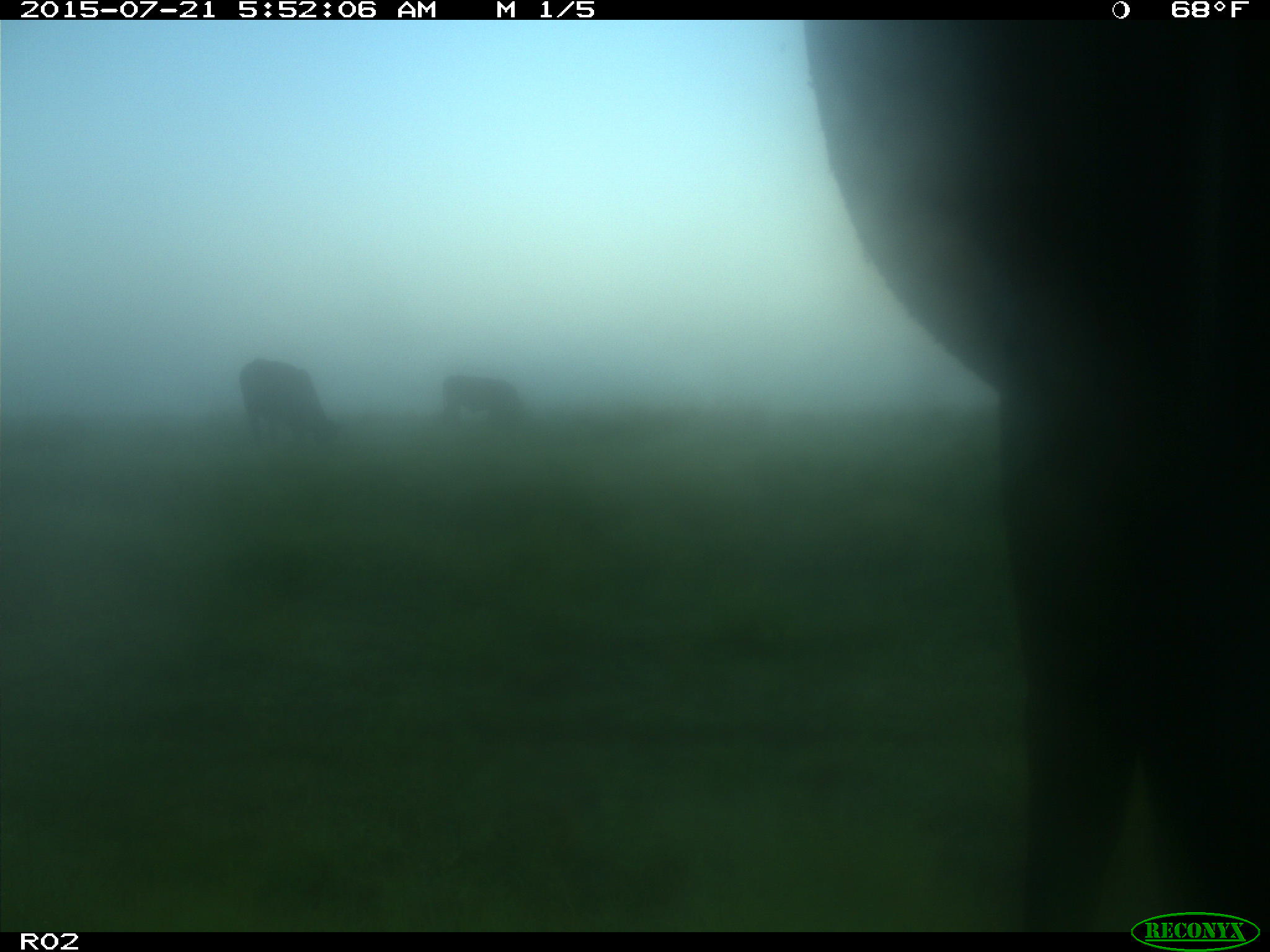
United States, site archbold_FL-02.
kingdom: Animalia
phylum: Chordata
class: Mammalia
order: Artiodactyla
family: Bovidae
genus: Bos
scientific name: Bos taurus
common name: domestic cow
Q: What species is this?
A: Bos taurus (domestic cow).